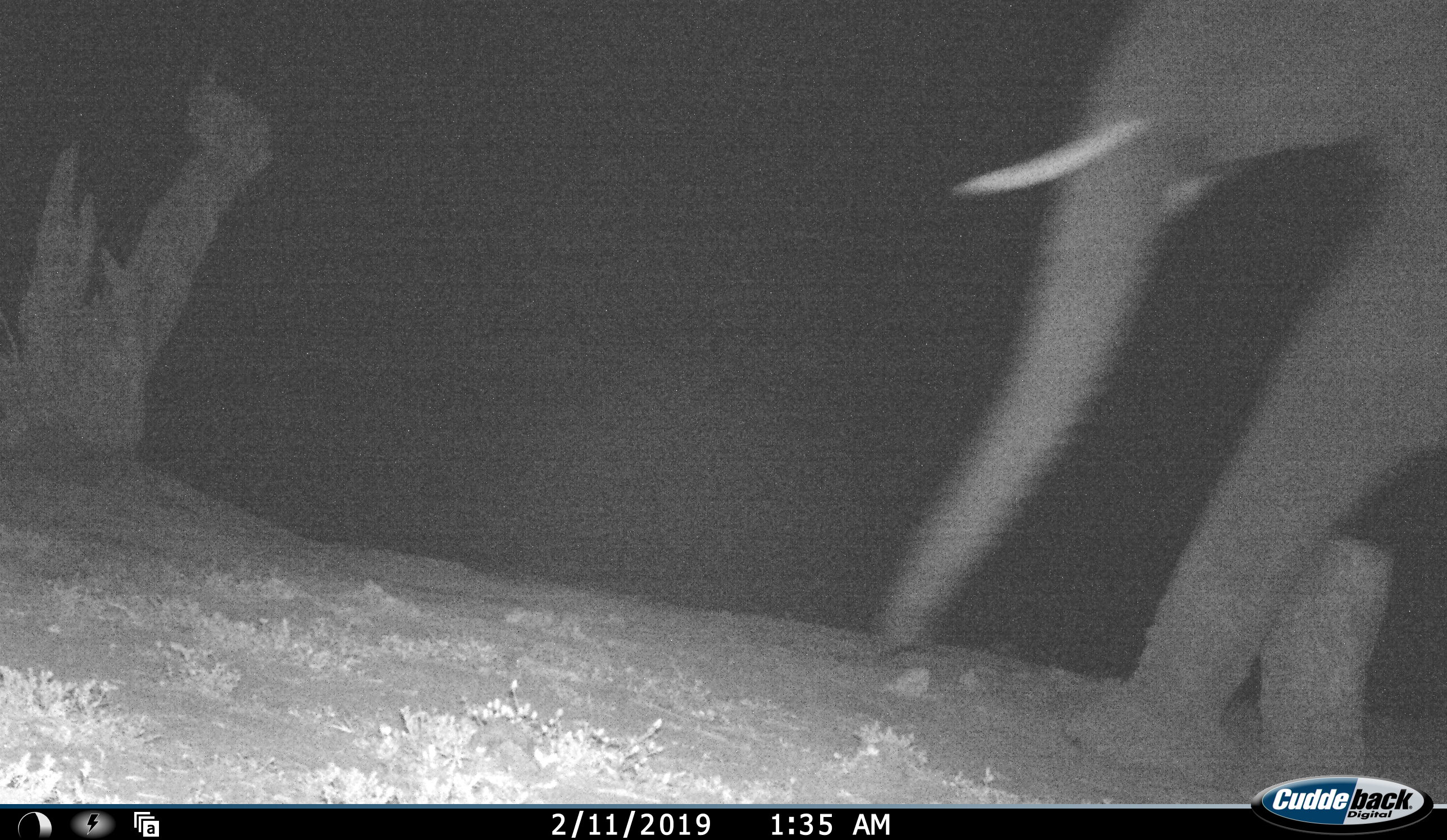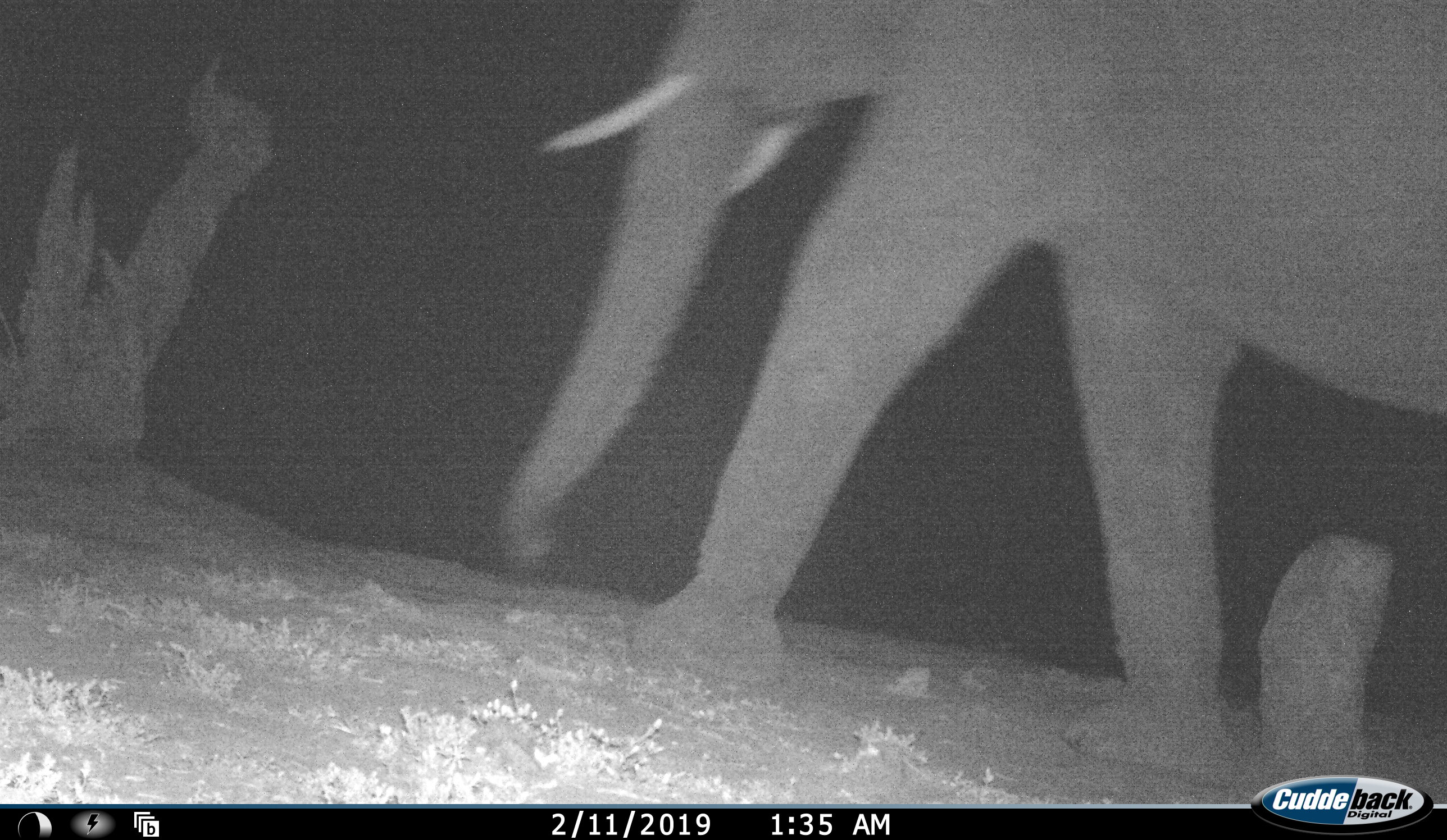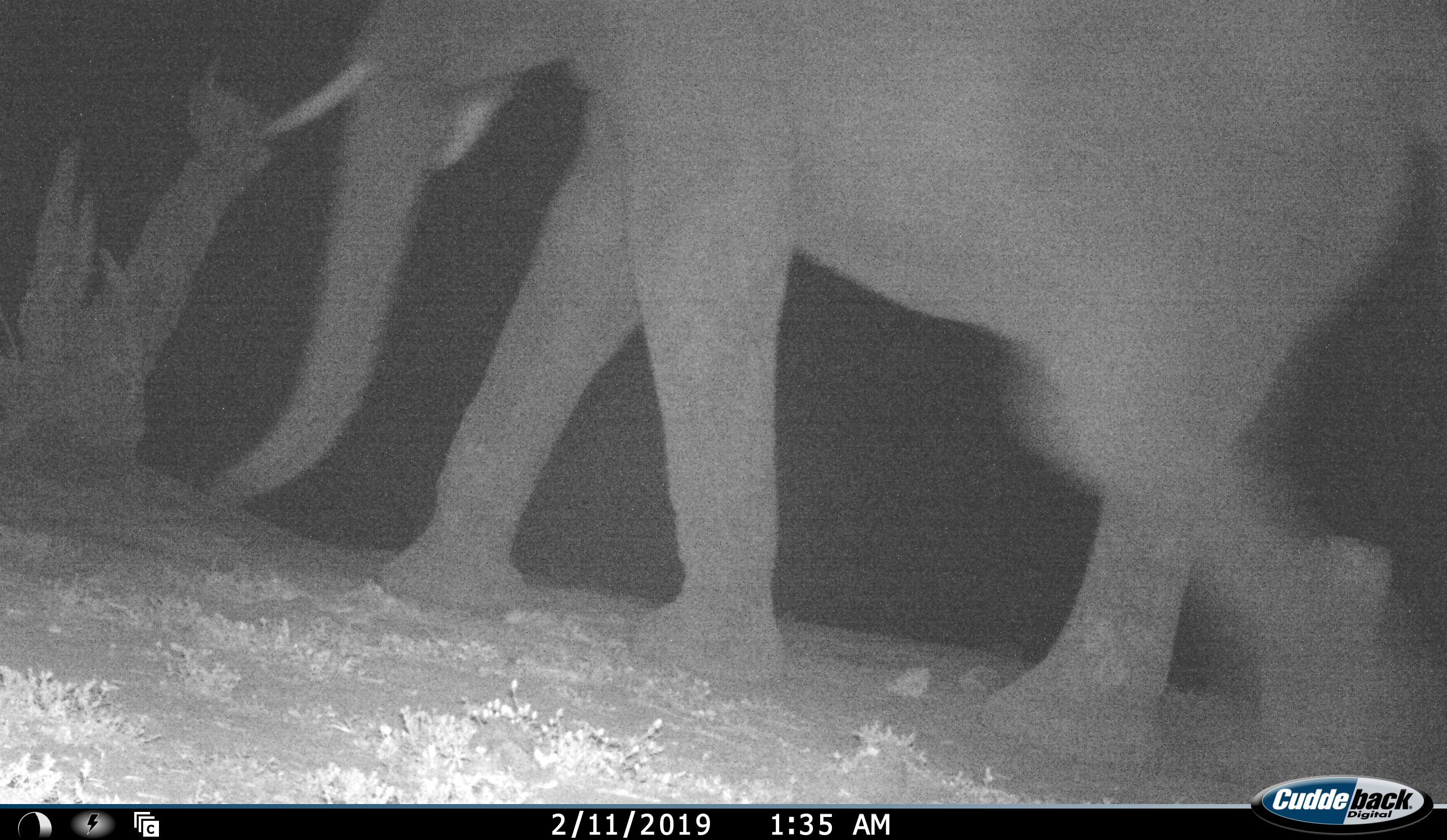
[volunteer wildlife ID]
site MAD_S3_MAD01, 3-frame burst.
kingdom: Animalia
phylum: Chordata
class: Mammalia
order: Proboscidea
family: Elephantidae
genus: Loxodonta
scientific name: Loxodonta africana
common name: african bush elephant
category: elephant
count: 1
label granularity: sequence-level